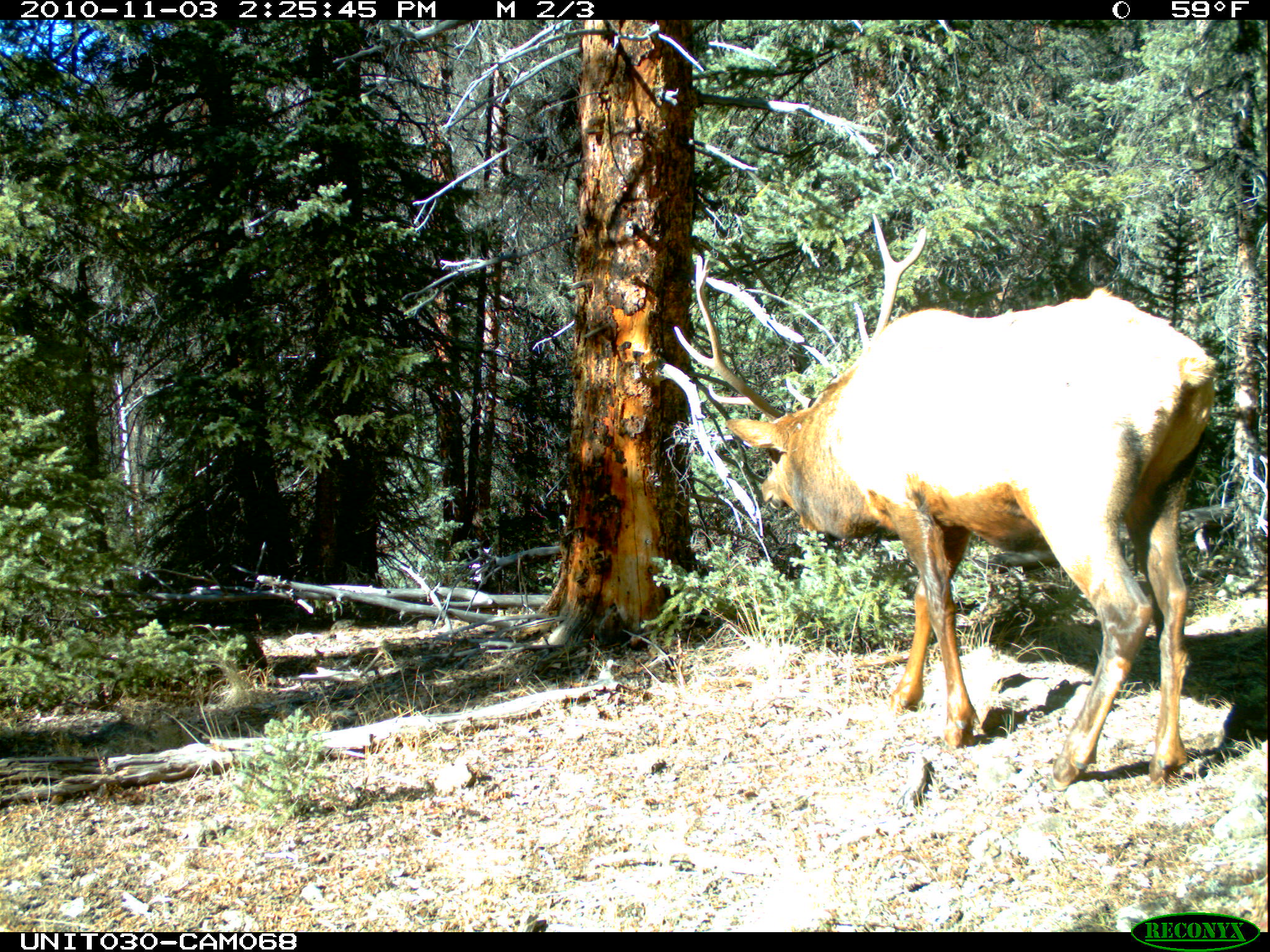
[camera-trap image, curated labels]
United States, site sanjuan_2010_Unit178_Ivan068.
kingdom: Animalia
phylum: Chordata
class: Mammalia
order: Artiodactyla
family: Cervidae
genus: Cervus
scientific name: Cervus elaphus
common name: red deer